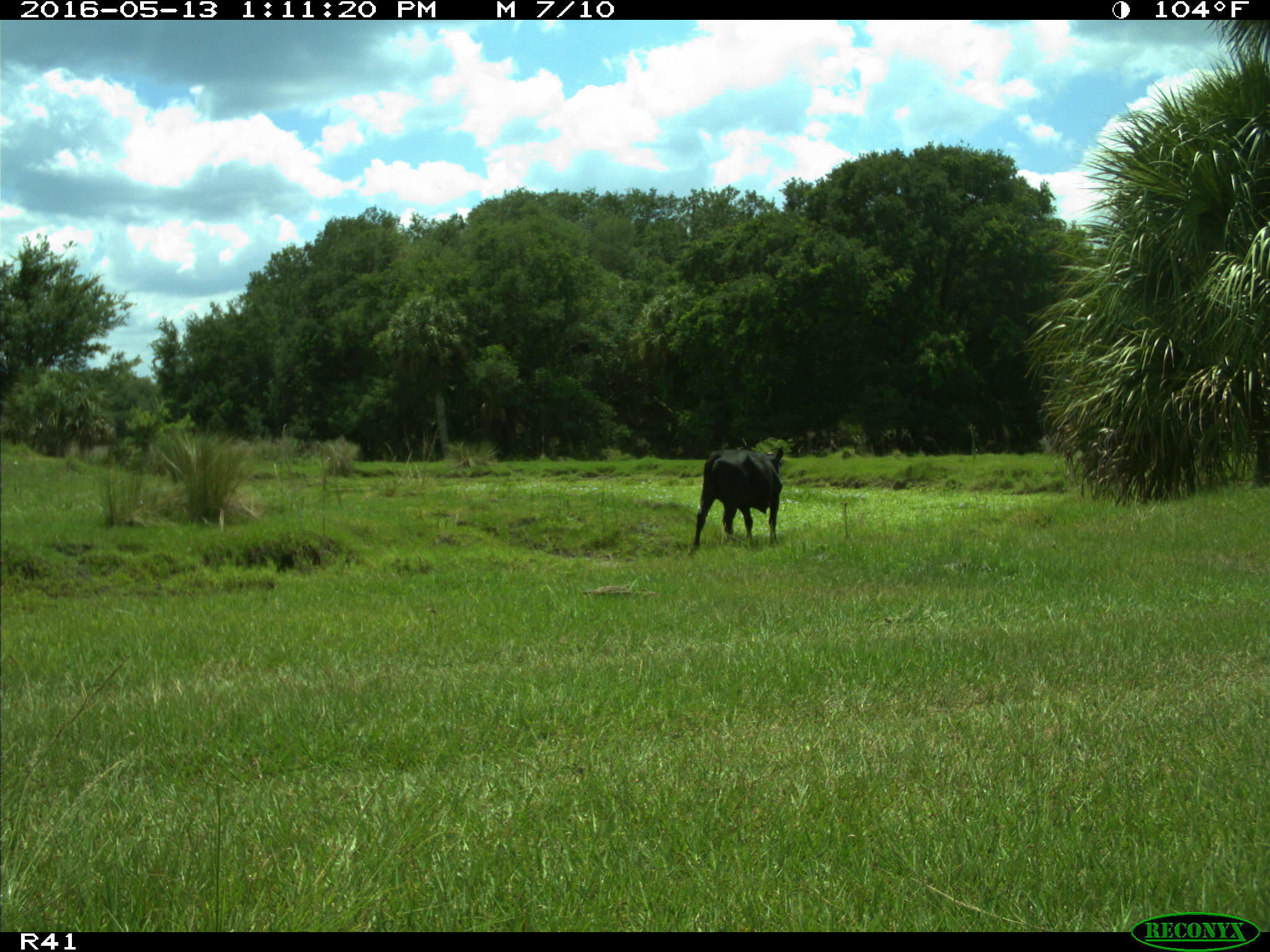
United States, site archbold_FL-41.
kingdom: Animalia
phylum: Chordata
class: Mammalia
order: Artiodactyla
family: Bovidae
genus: Bos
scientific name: Bos taurus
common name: domestic cow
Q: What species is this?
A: Bos taurus (domestic cow).